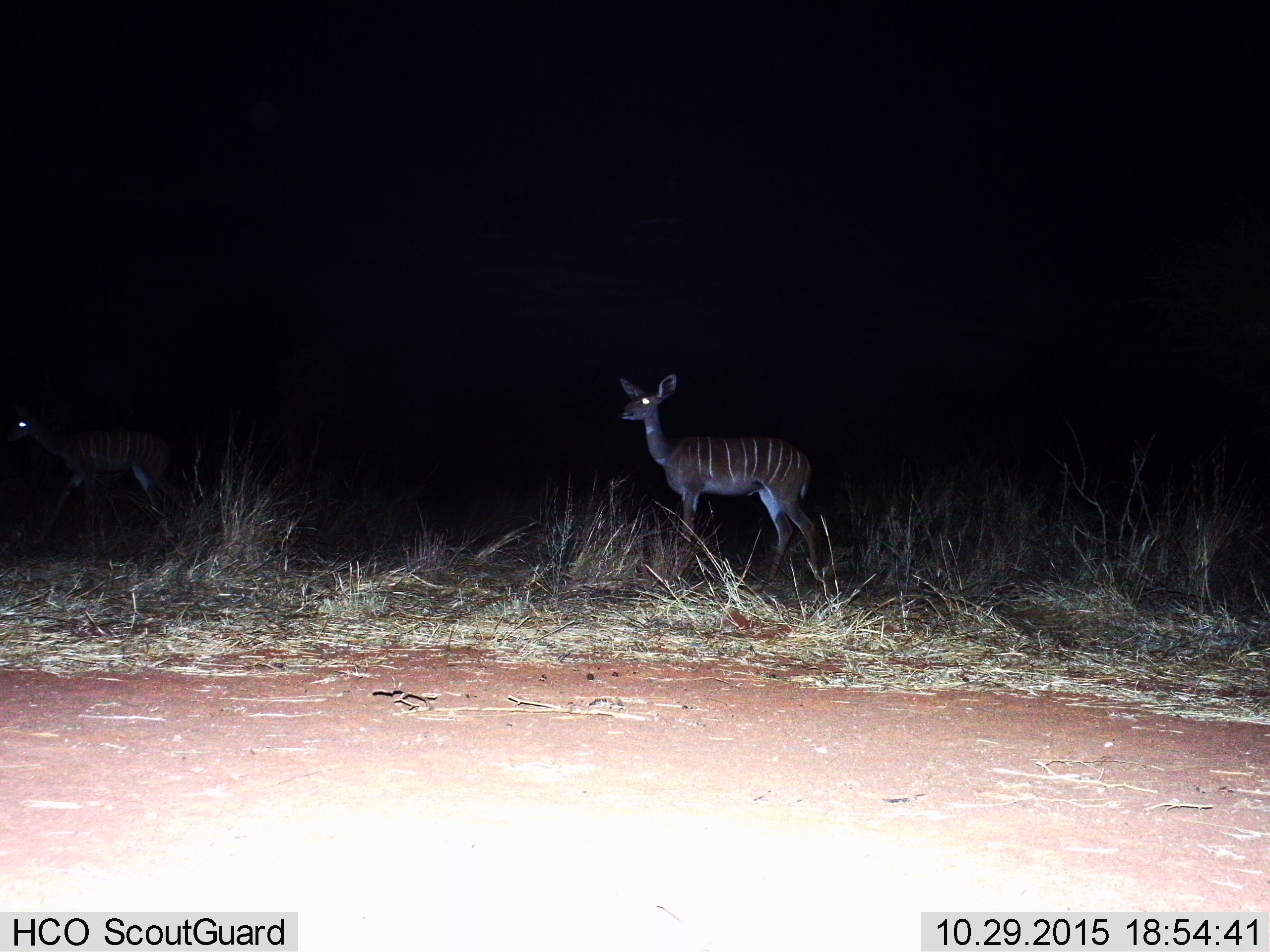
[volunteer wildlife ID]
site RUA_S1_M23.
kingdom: Animalia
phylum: Chordata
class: Mammalia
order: Artiodactyla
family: Bovidae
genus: Tragelaphus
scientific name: Tragelaphus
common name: kudu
Kudu (Tragelaphus), count 2. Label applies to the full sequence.